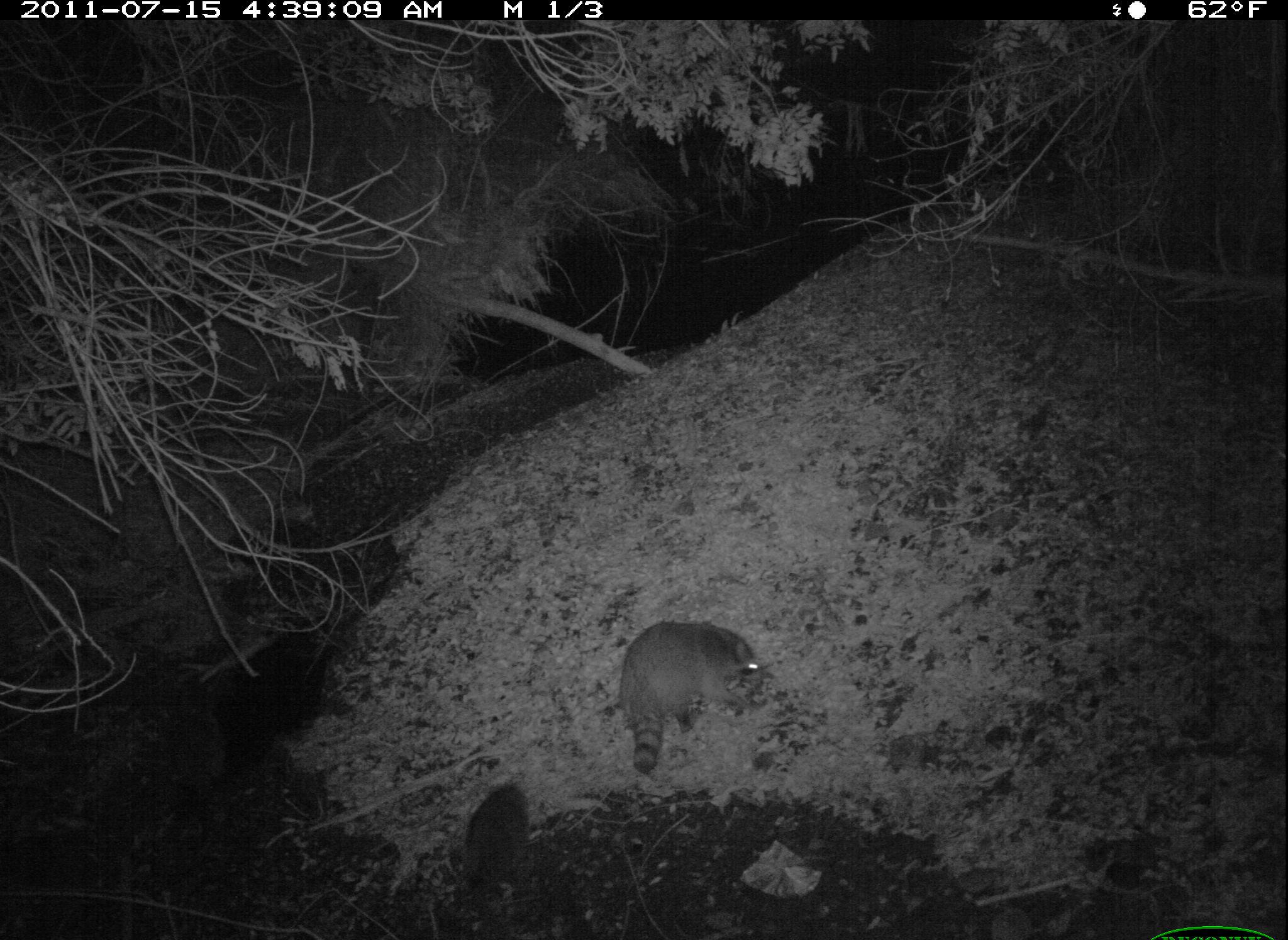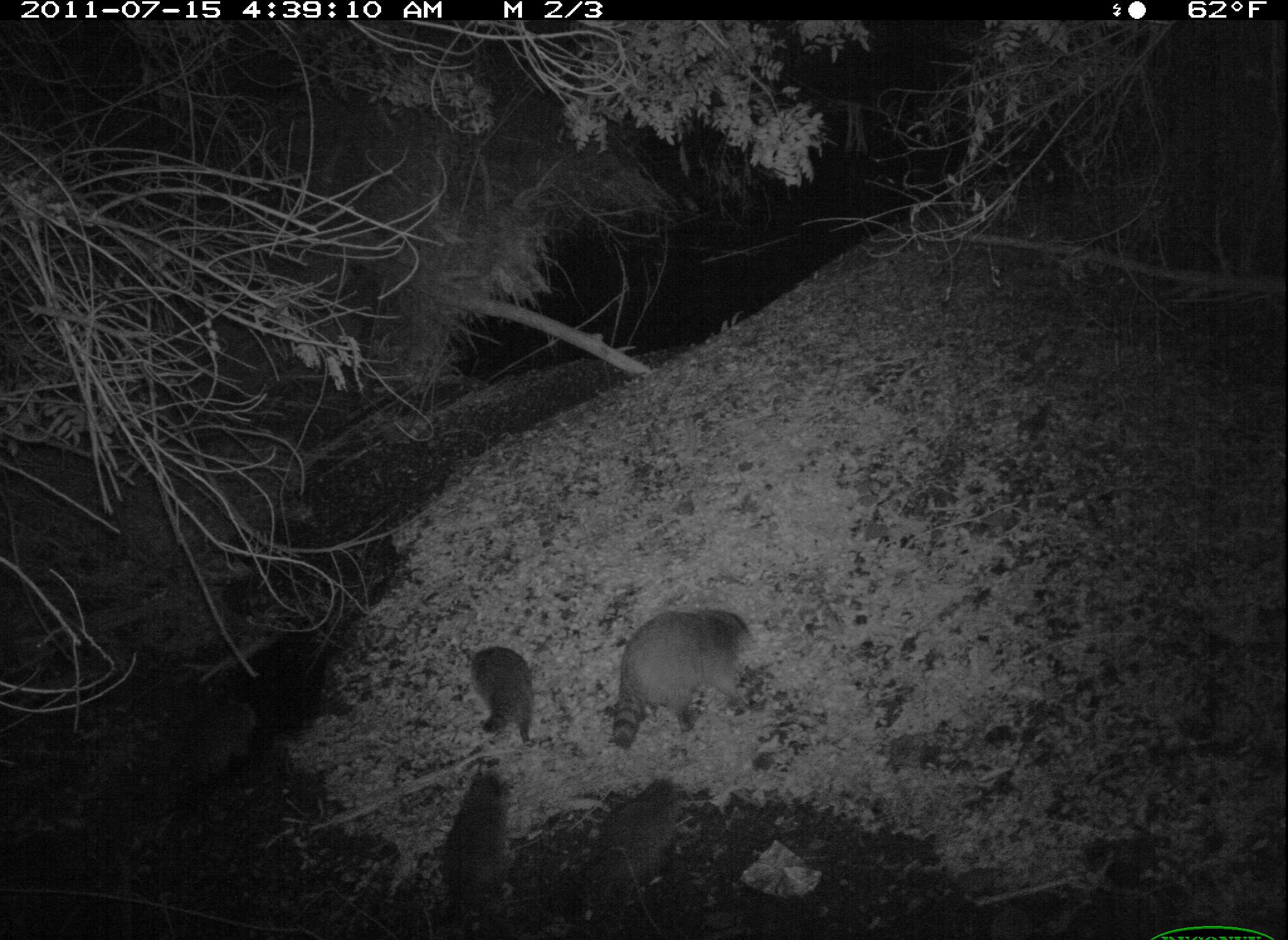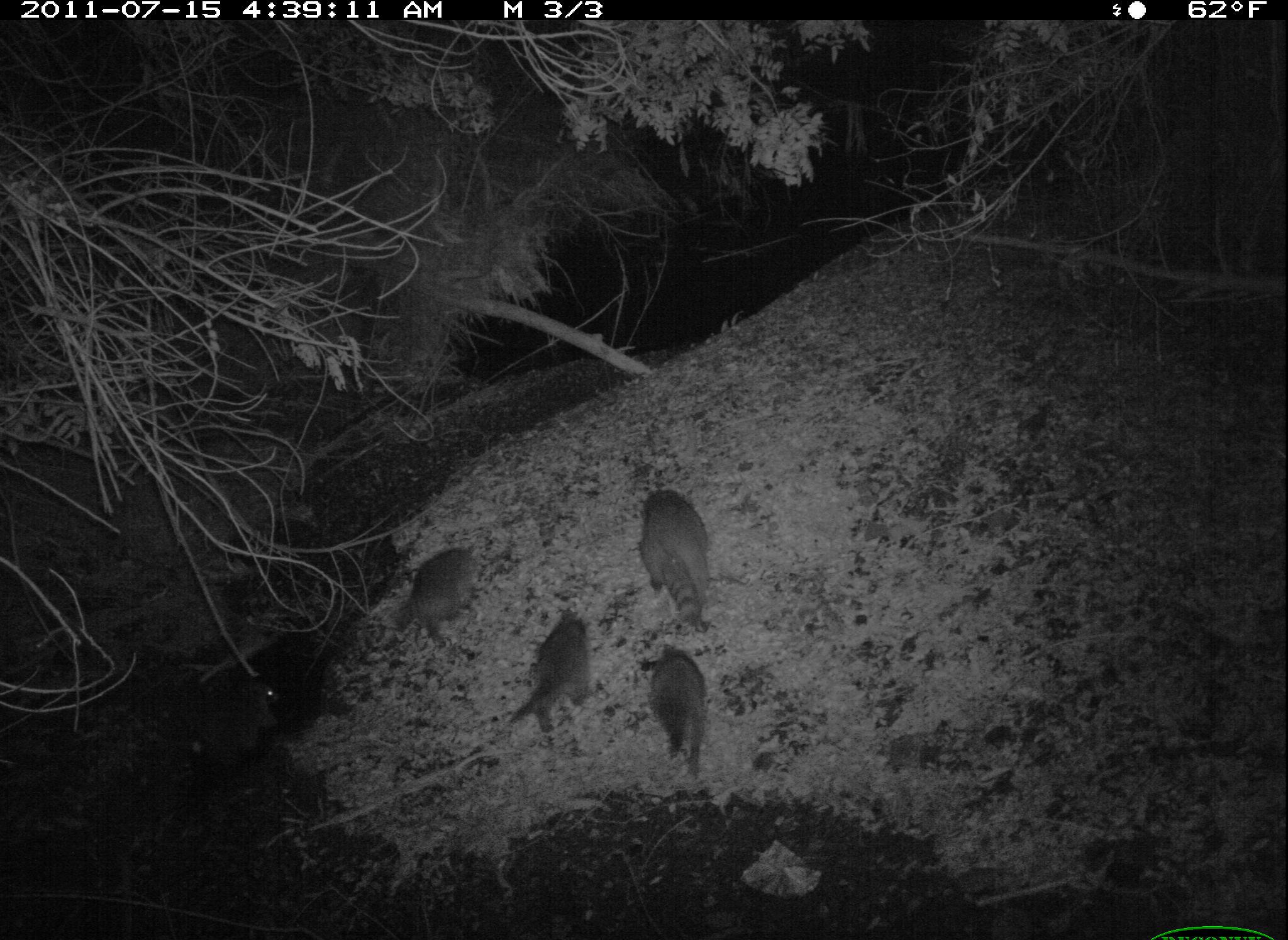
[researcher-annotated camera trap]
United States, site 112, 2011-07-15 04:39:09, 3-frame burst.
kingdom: Animalia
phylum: Chordata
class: Mammalia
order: Carnivora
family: Procyonidae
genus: Procyon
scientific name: Procyon lotor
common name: raccoon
Raccoon (Procyon lotor).